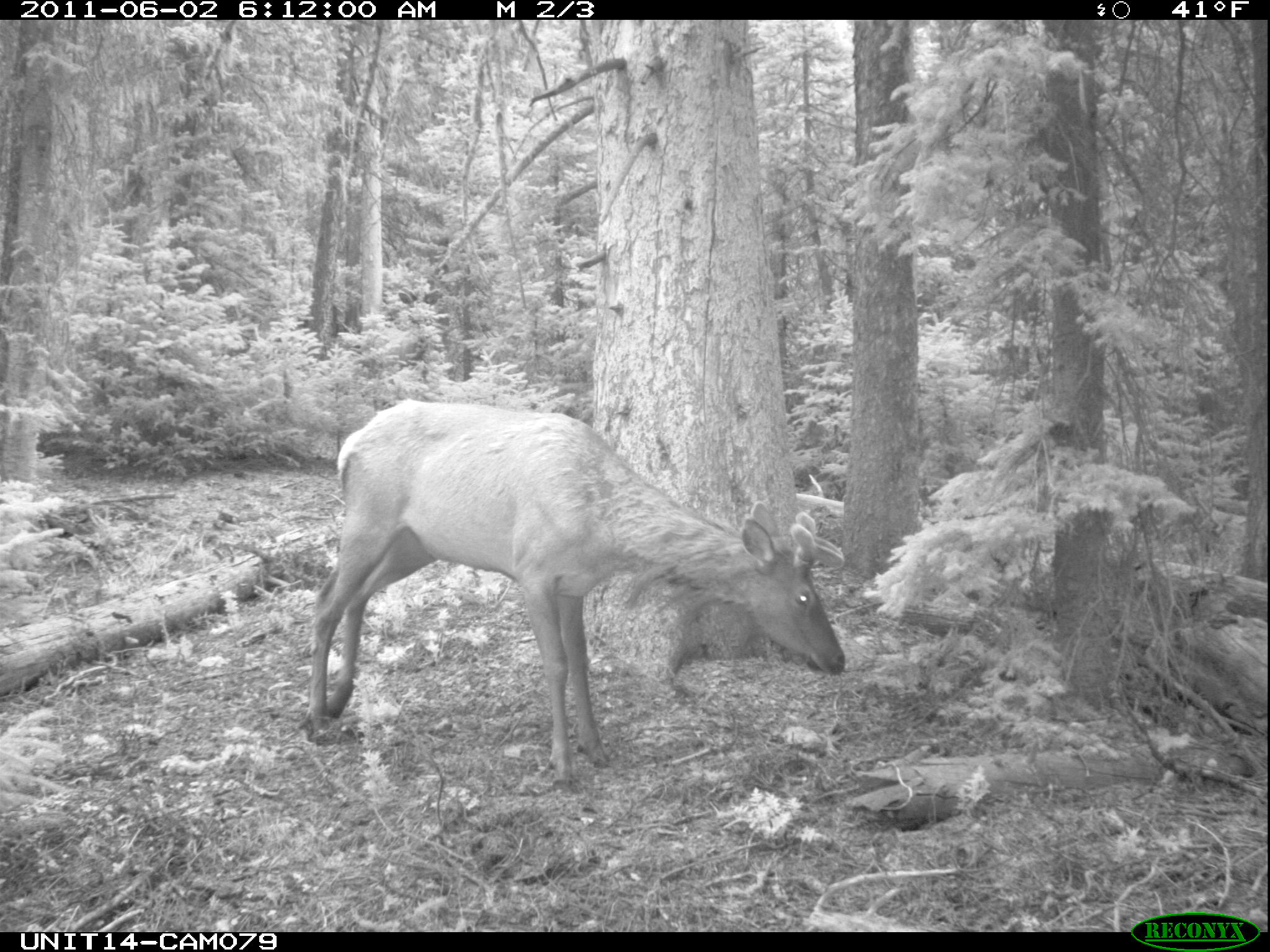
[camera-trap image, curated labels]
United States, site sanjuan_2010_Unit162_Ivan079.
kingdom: Animalia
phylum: Chordata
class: Mammalia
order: Artiodactyla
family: Cervidae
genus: Cervus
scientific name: Cervus elaphus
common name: red deer